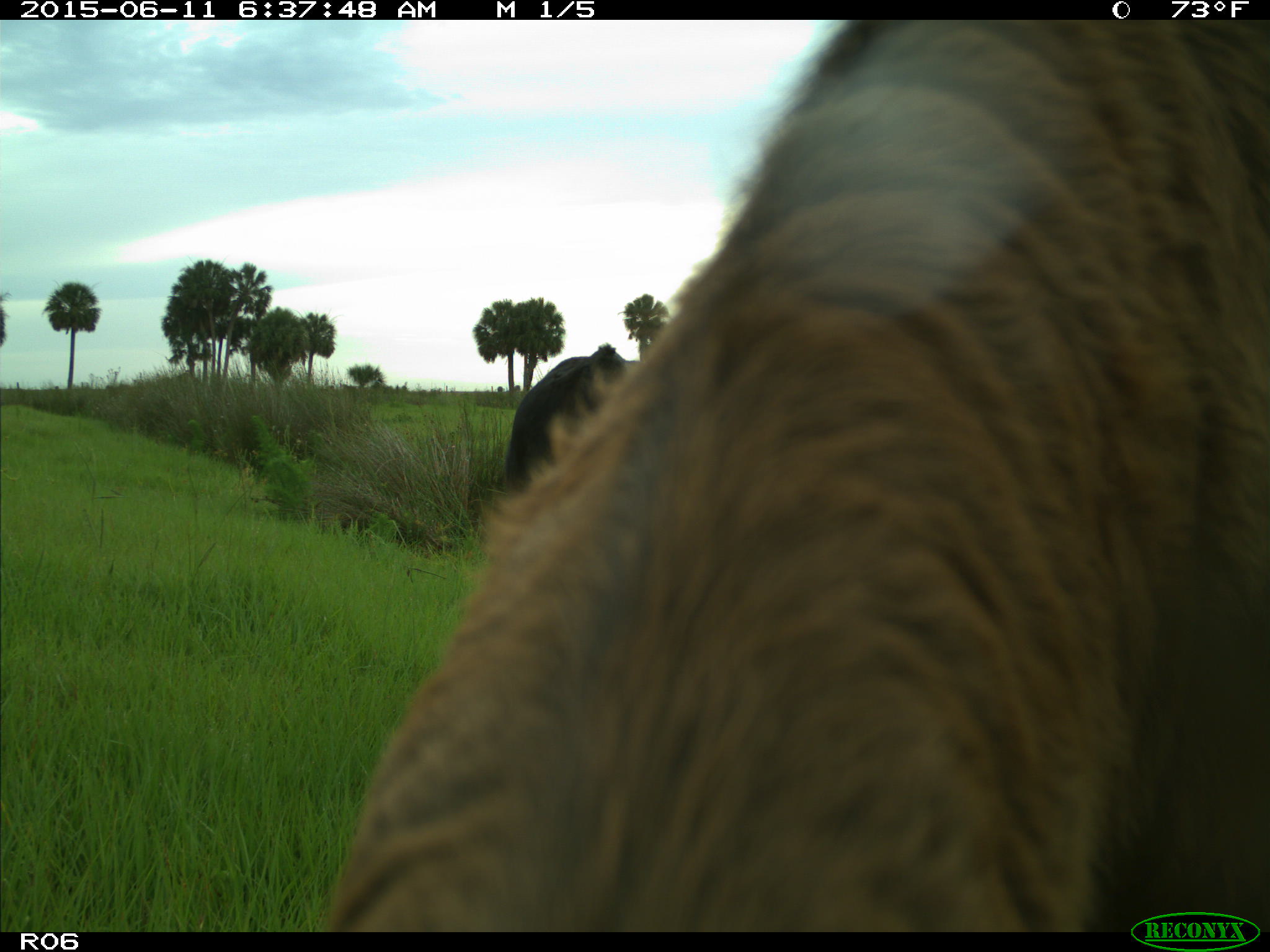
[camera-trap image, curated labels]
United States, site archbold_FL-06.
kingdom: Animalia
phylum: Chordata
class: Mammalia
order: Artiodactyla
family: Bovidae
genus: Bos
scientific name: Bos taurus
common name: domestic cow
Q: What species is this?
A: Bos taurus (domestic cow).